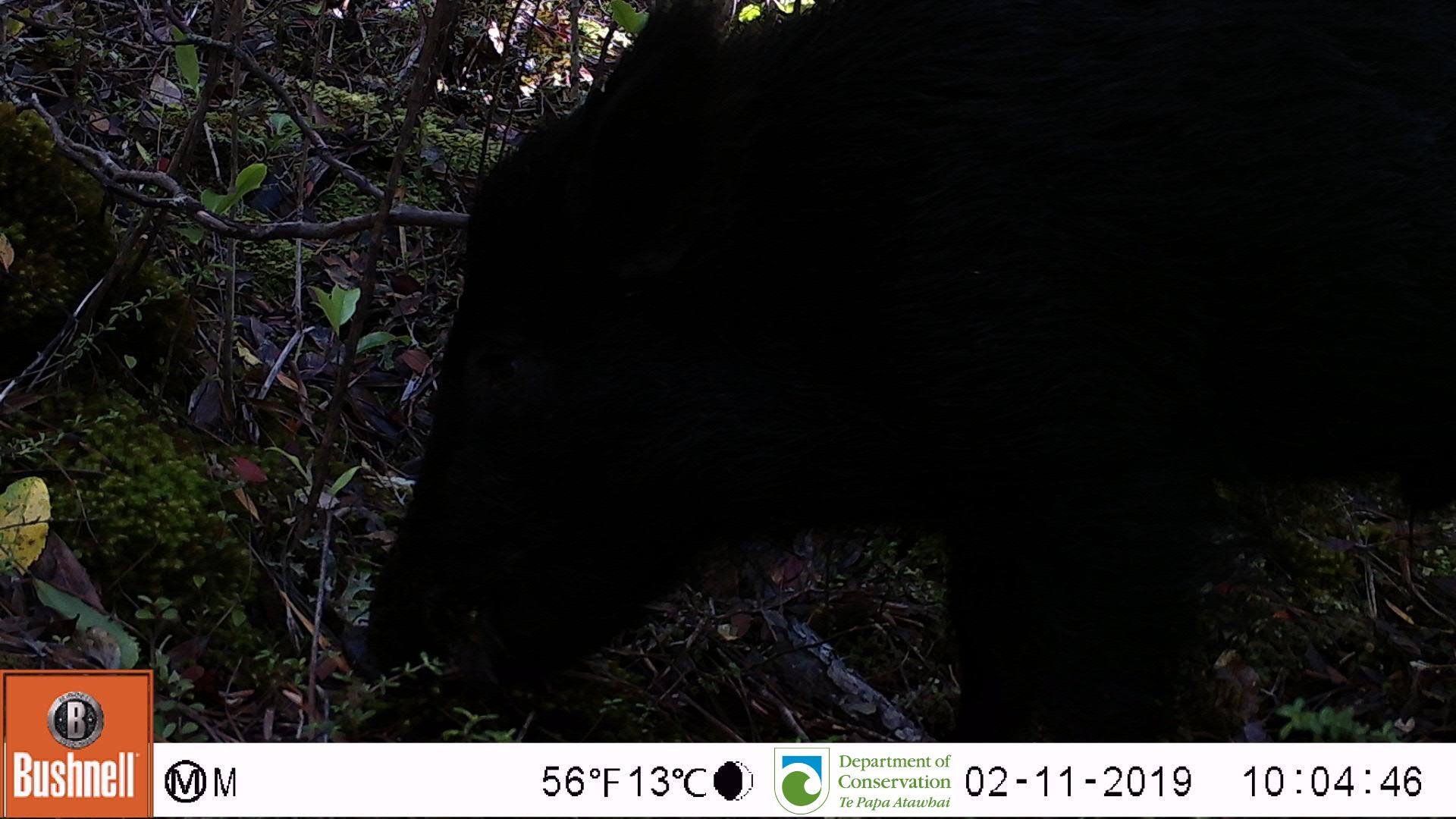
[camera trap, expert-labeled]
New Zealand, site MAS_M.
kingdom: Animalia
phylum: Chordata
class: Mammalia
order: Artiodactyla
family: Suidae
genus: Sus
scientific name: Sus scrofa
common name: pig